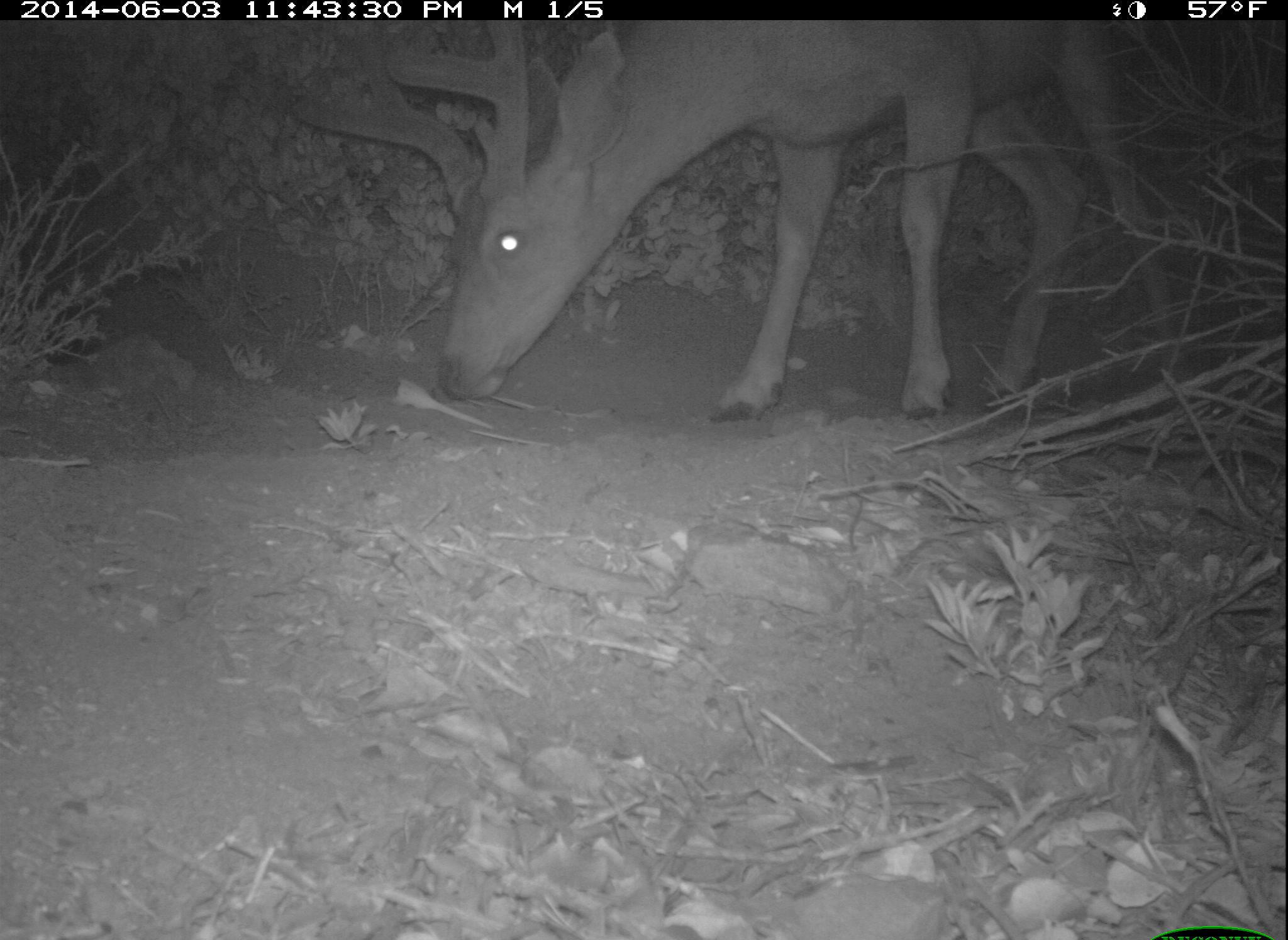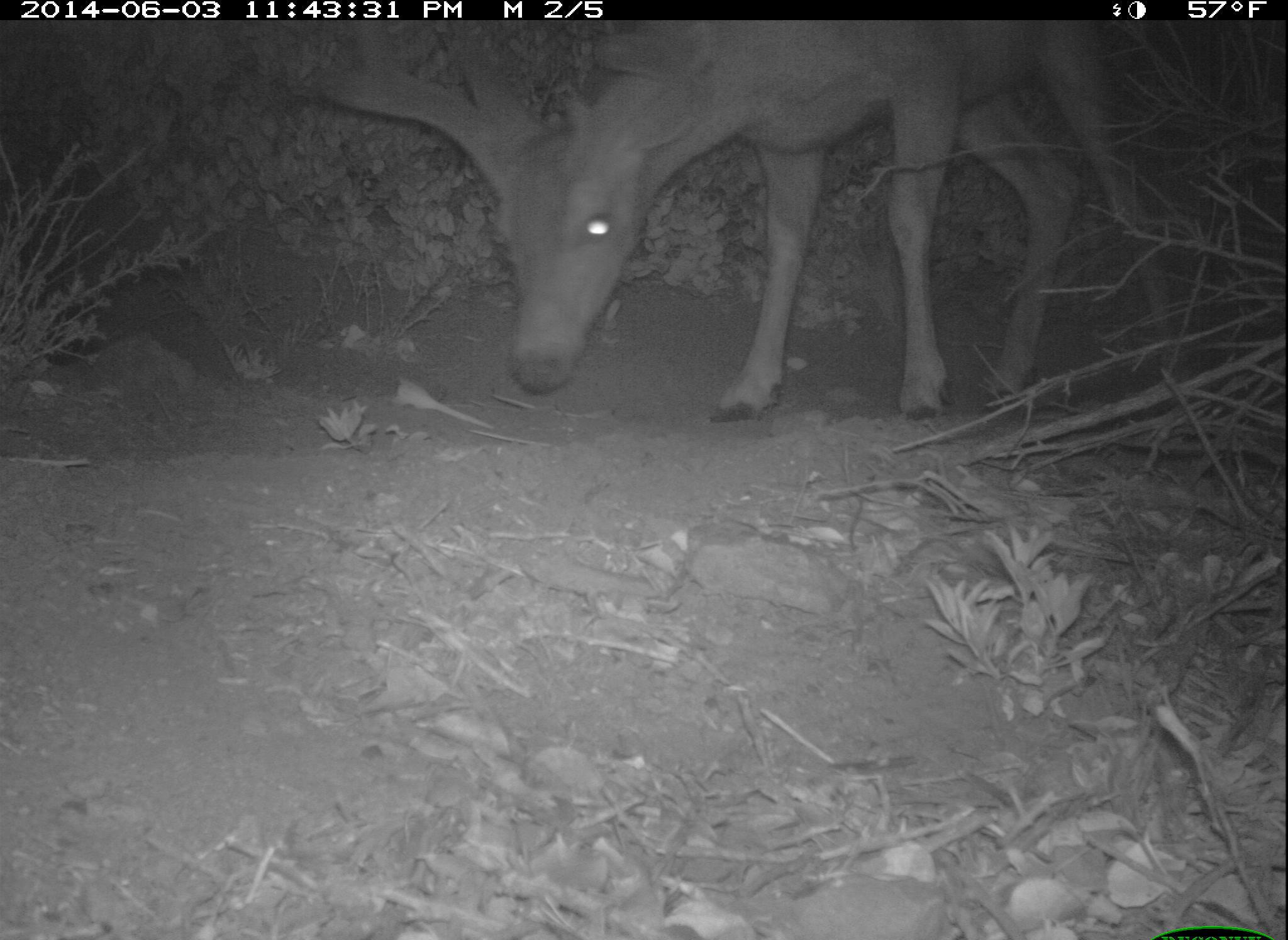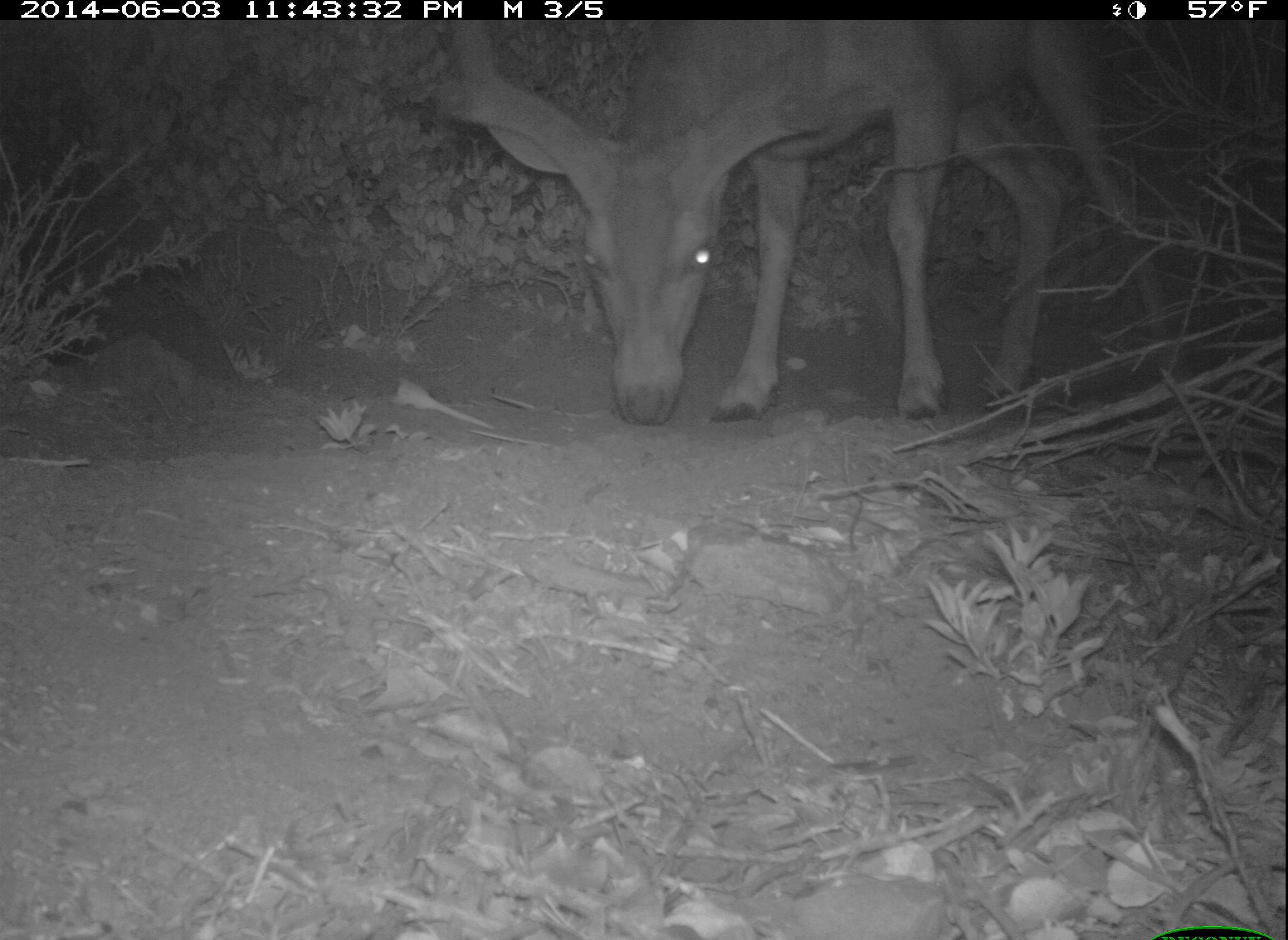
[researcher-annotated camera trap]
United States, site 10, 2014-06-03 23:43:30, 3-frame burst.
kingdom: Animalia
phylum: Chordata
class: Mammalia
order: Artiodactyla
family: Cervidae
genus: Odocoileus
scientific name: Odocoileus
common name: deer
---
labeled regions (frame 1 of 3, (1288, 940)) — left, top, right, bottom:
deer: 291, 22, 1194, 422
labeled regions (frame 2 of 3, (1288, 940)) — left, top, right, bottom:
deer: 295, 16, 1182, 425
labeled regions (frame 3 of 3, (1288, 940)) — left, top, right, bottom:
deer: 430, 19, 1184, 422